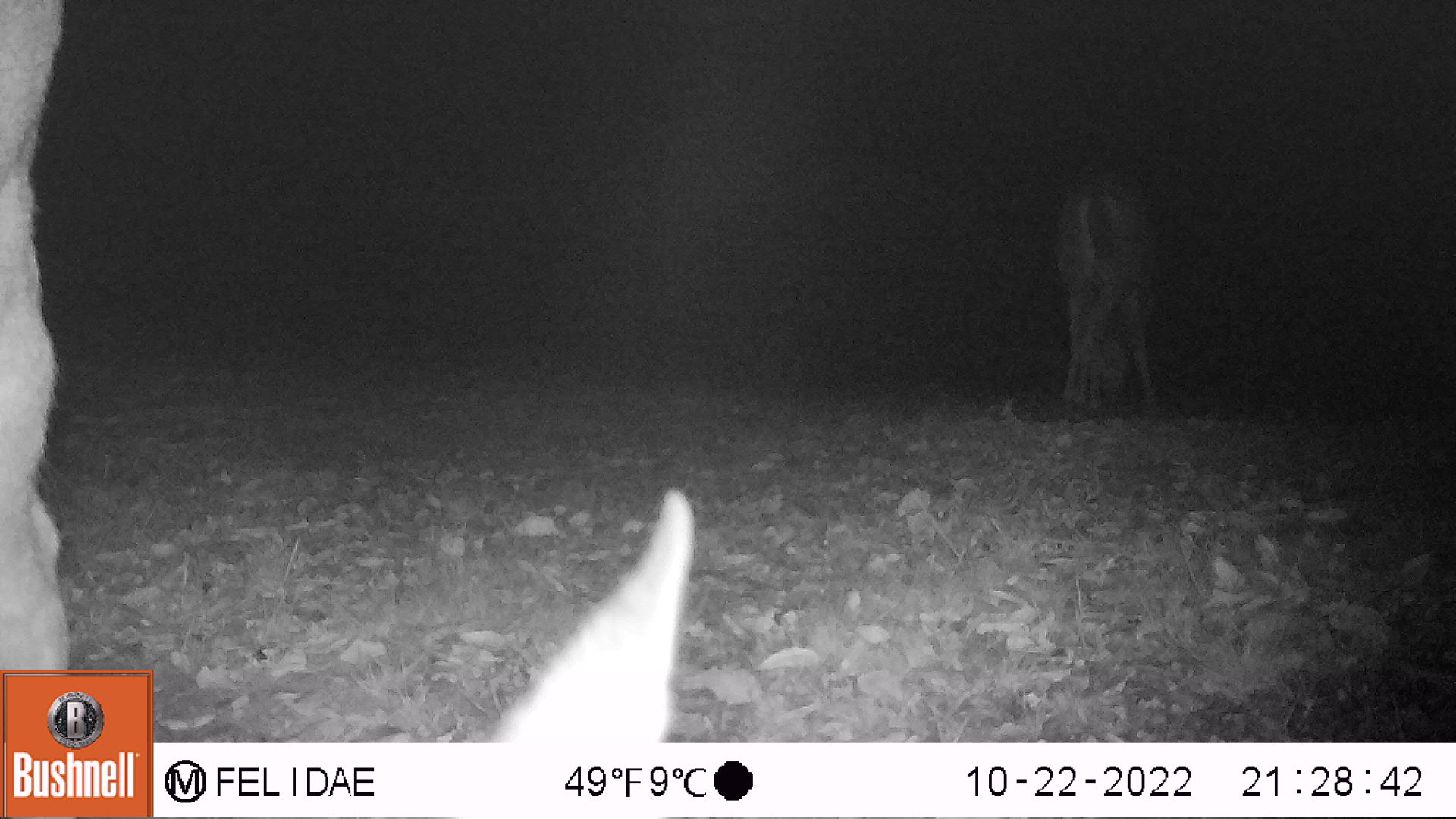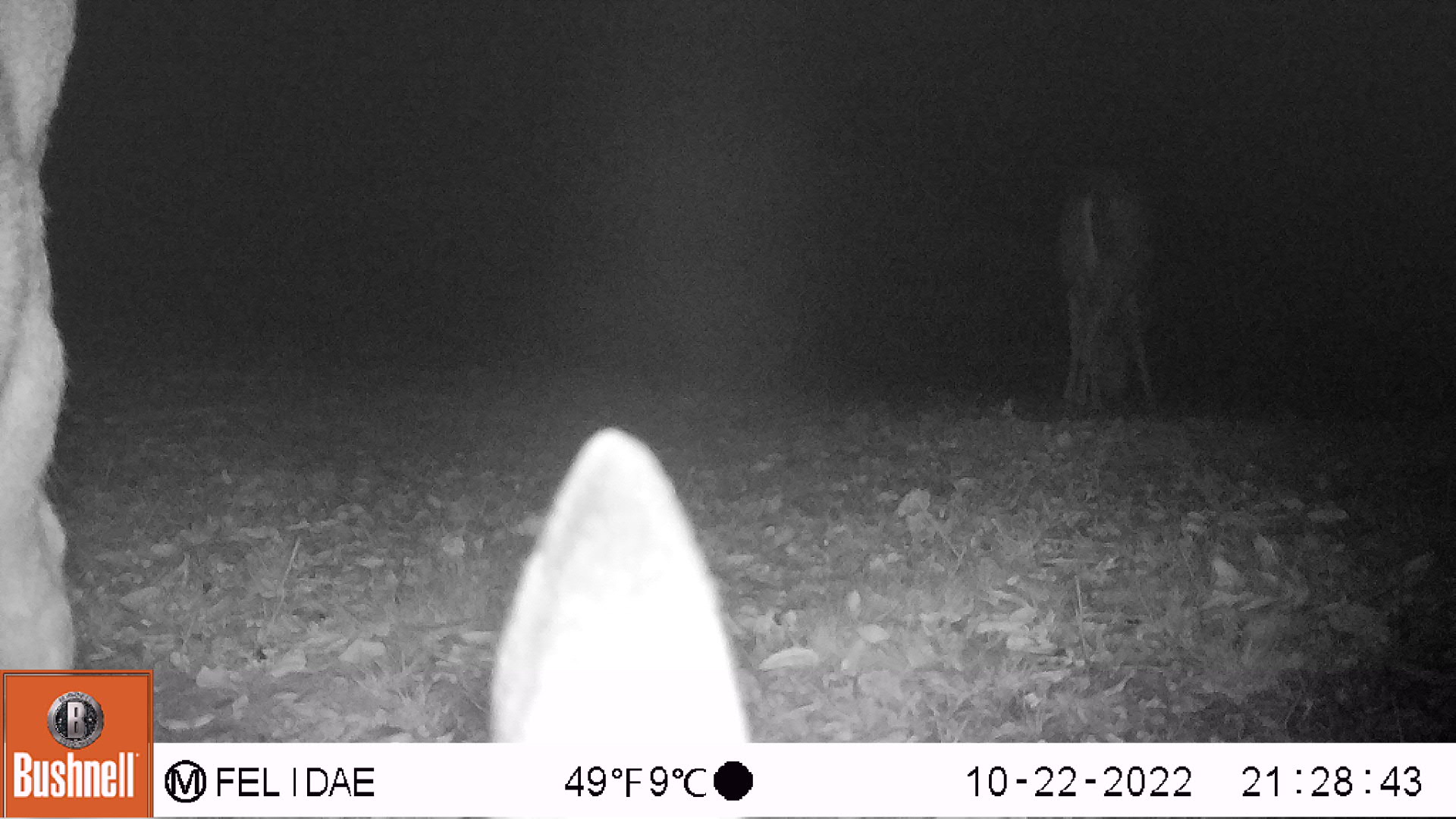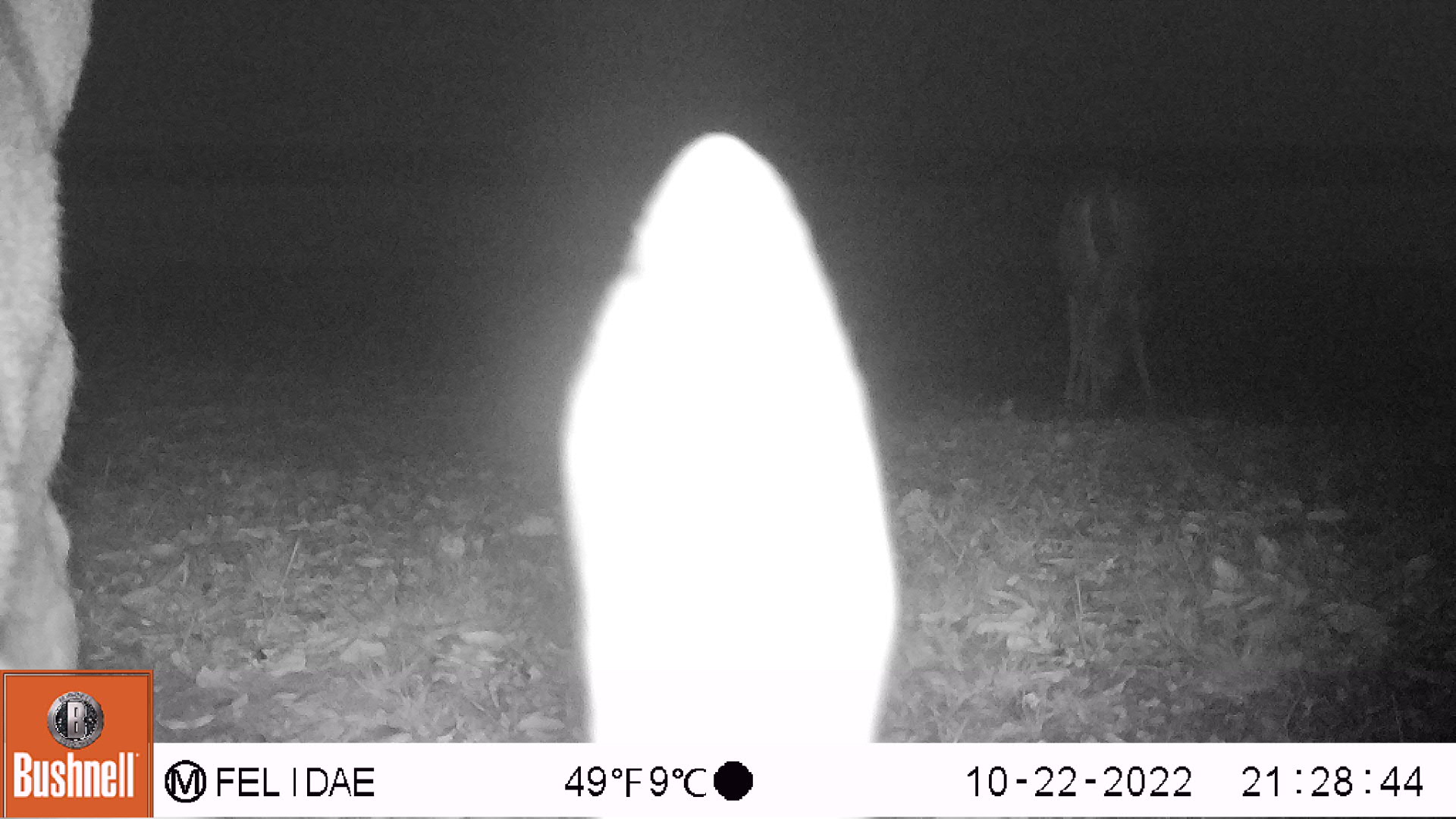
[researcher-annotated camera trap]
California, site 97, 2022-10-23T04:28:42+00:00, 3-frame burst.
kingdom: Animalia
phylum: Chordata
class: Mammalia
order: Artiodactyla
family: Cervidae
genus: Odocoileus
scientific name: Odocoileus hemionus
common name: mule deer